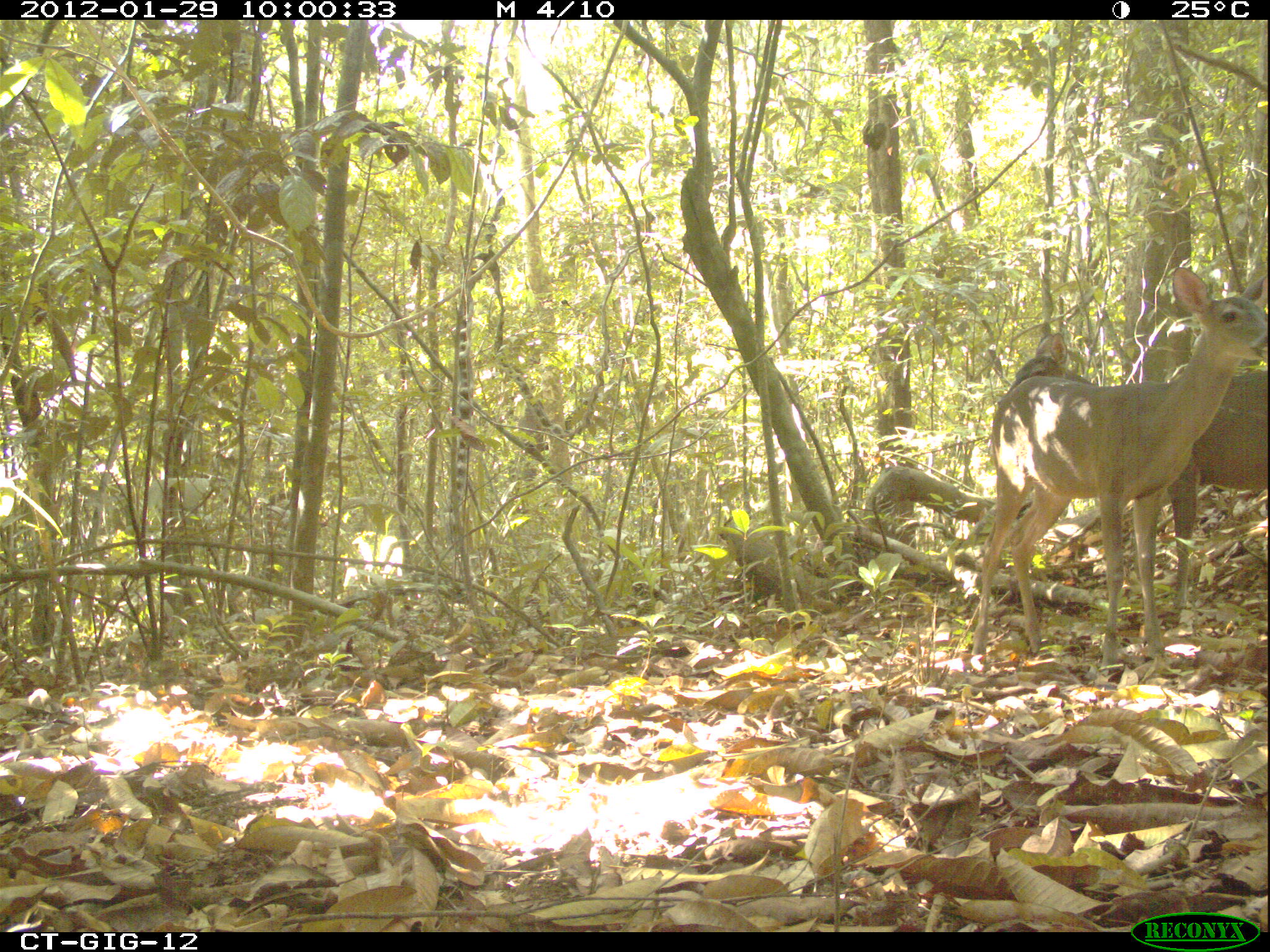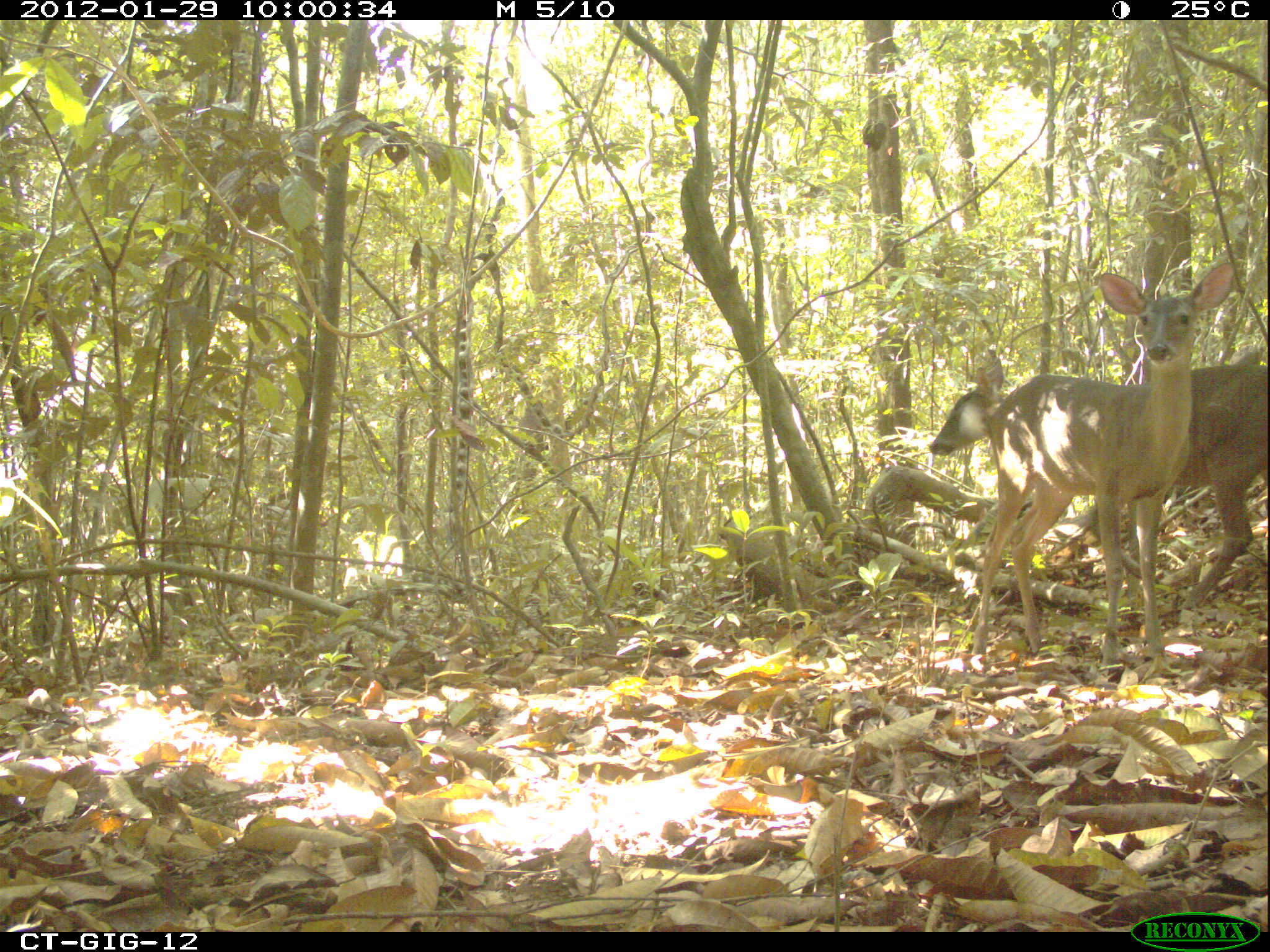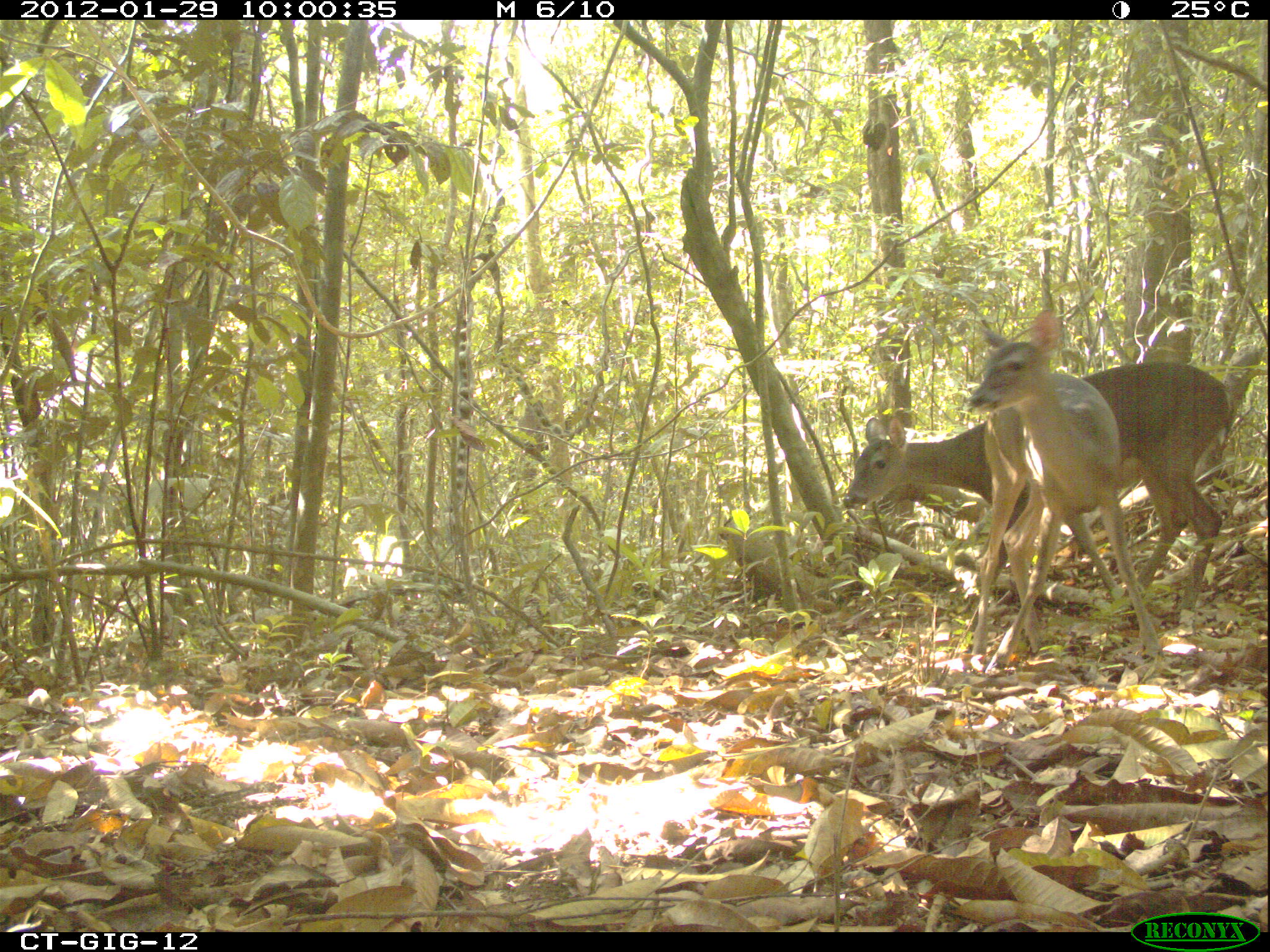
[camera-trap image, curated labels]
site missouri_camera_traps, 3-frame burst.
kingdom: Animalia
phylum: Chordata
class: Mammalia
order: Artiodactyla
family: Cervidae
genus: Odocoileus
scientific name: Odocoileus virginianus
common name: white-tailed deer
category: white tailed deer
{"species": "white tailed deer (white-tailed deer) (Odocoileus virginianus)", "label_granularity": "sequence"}